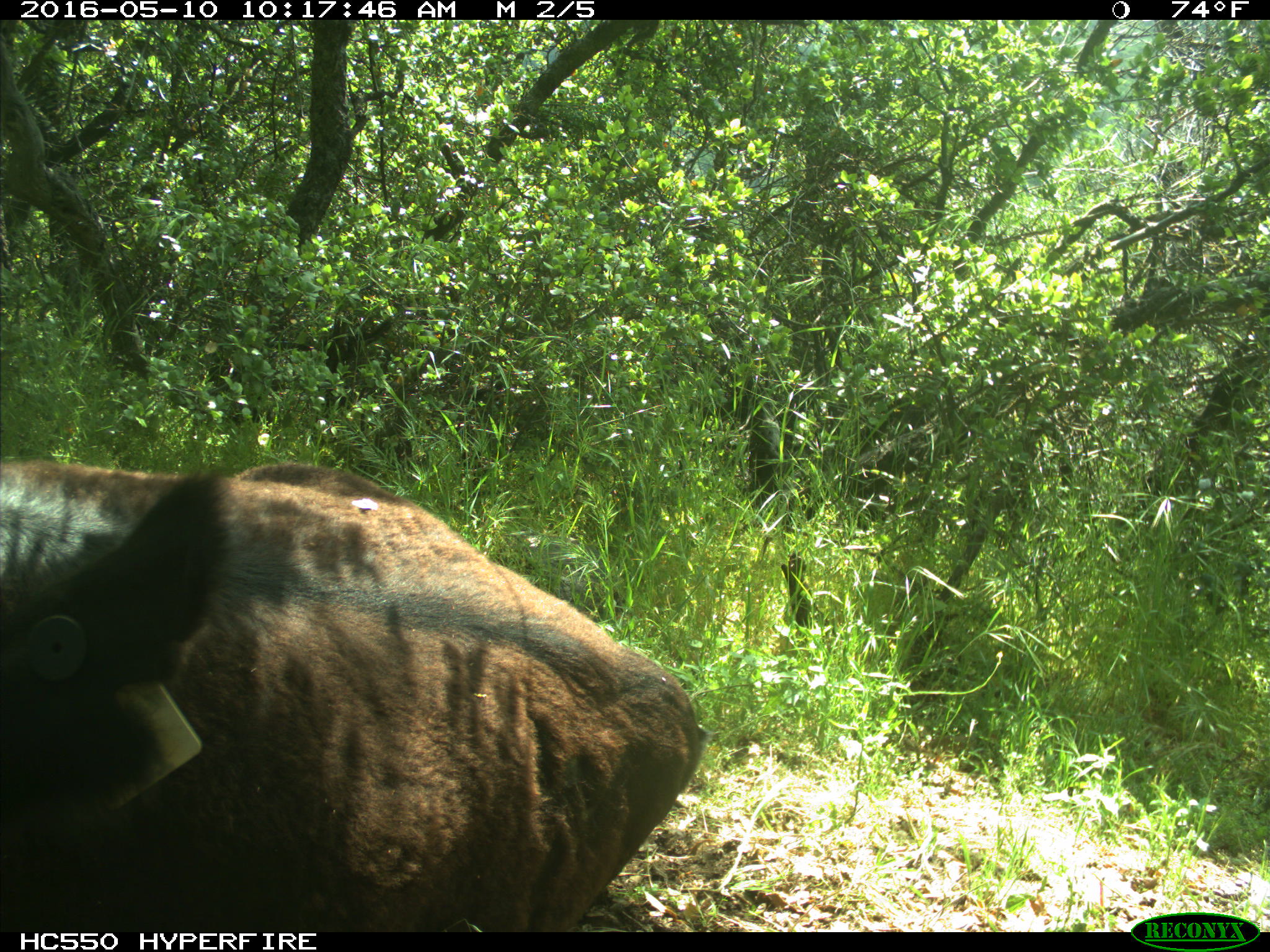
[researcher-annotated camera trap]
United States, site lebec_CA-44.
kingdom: Animalia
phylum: Chordata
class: Mammalia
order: Artiodactyla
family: Bovidae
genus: Bos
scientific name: Bos taurus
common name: domestic cow